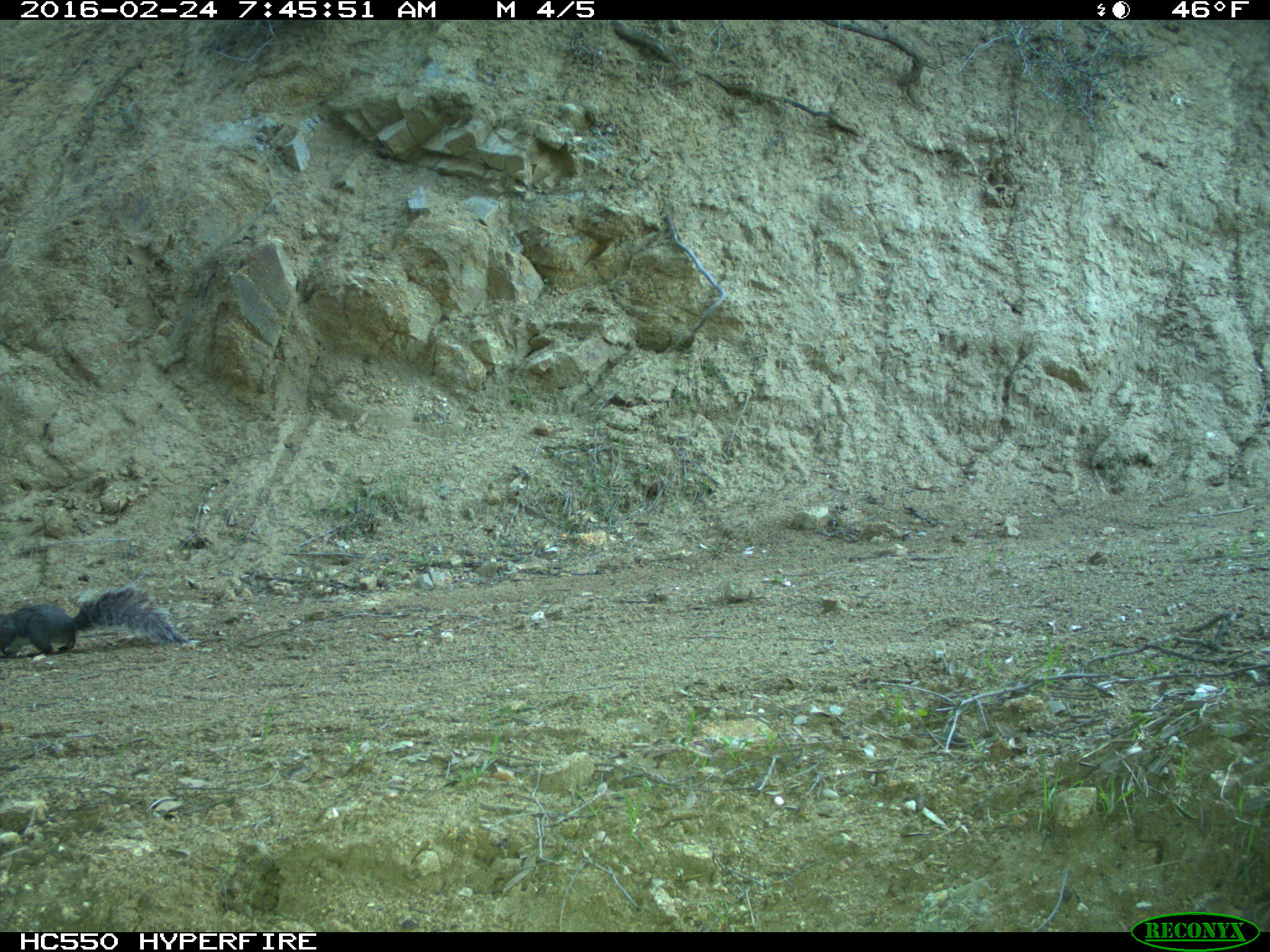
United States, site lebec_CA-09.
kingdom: Animalia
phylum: Chordata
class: Mammalia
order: Rodentia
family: Sciuridae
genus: Sciurus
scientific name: Sciurus carolinensis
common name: eastern gray squirrel